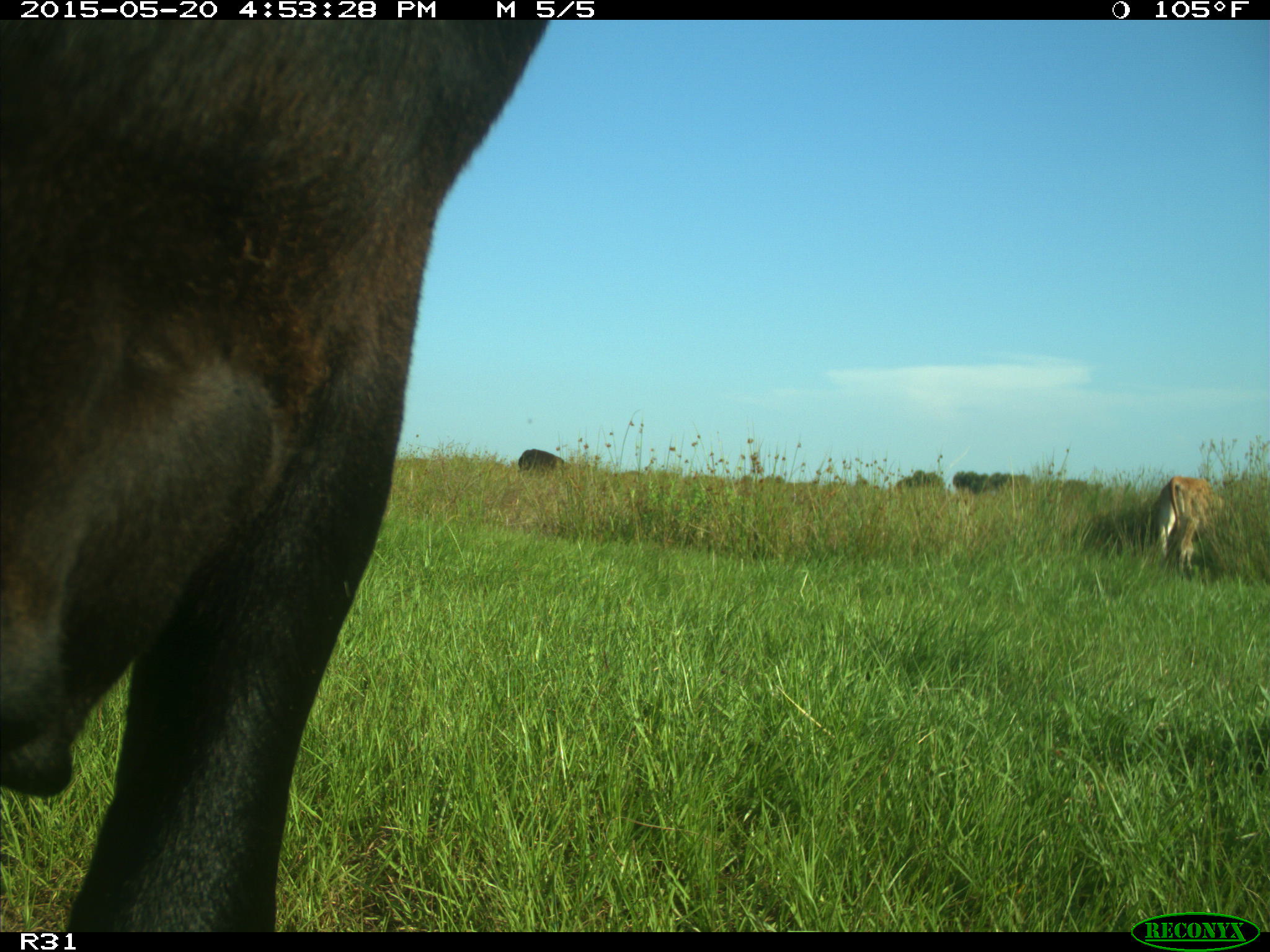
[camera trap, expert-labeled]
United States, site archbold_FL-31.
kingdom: Animalia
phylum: Chordata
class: Mammalia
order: Artiodactyla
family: Bovidae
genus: Bos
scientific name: Bos taurus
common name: domestic cow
Bos taurus (domestic cow).